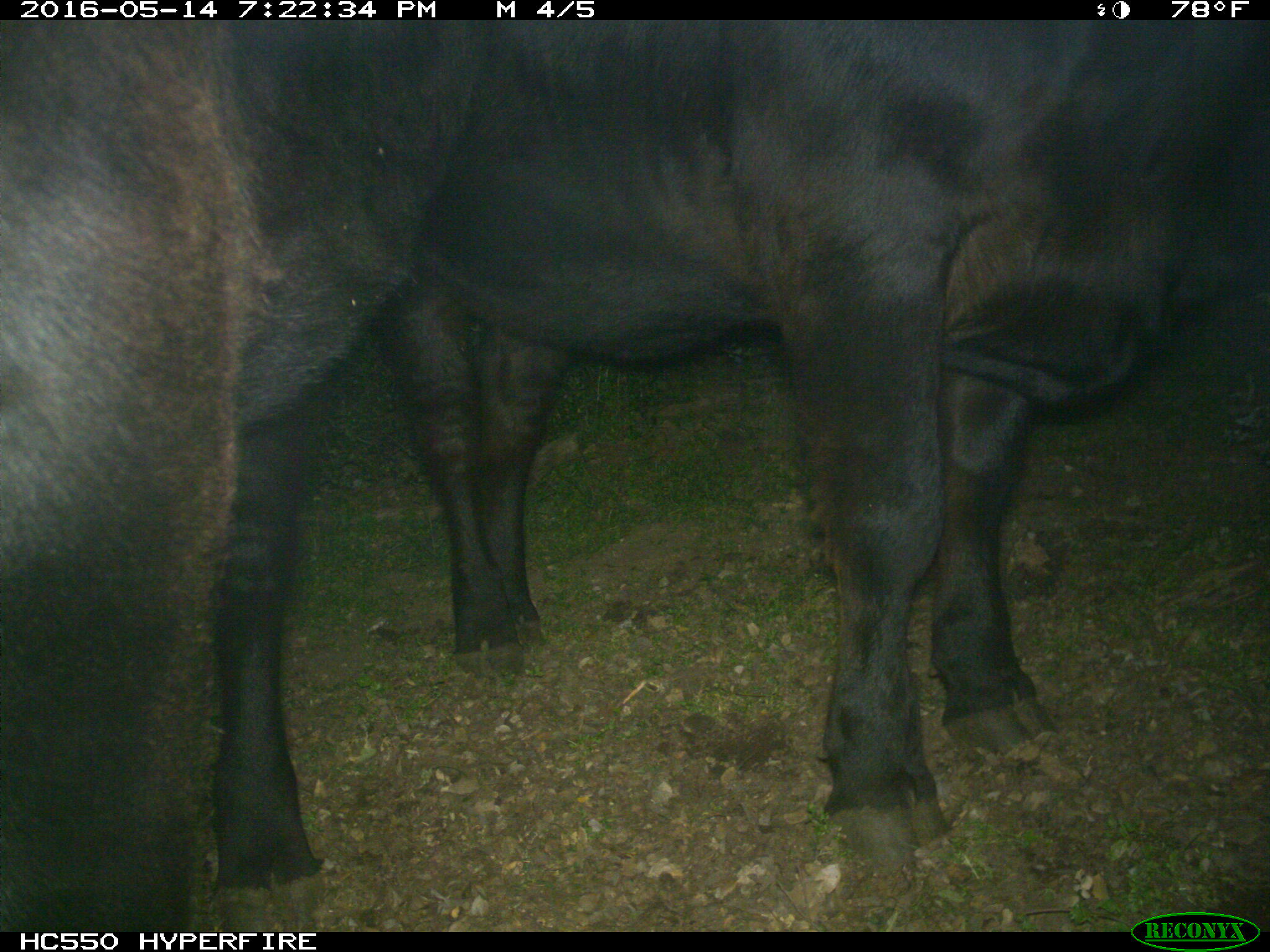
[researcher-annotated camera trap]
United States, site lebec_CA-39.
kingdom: Animalia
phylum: Chordata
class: Mammalia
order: Artiodactyla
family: Bovidae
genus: Bos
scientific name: Bos taurus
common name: domestic cow